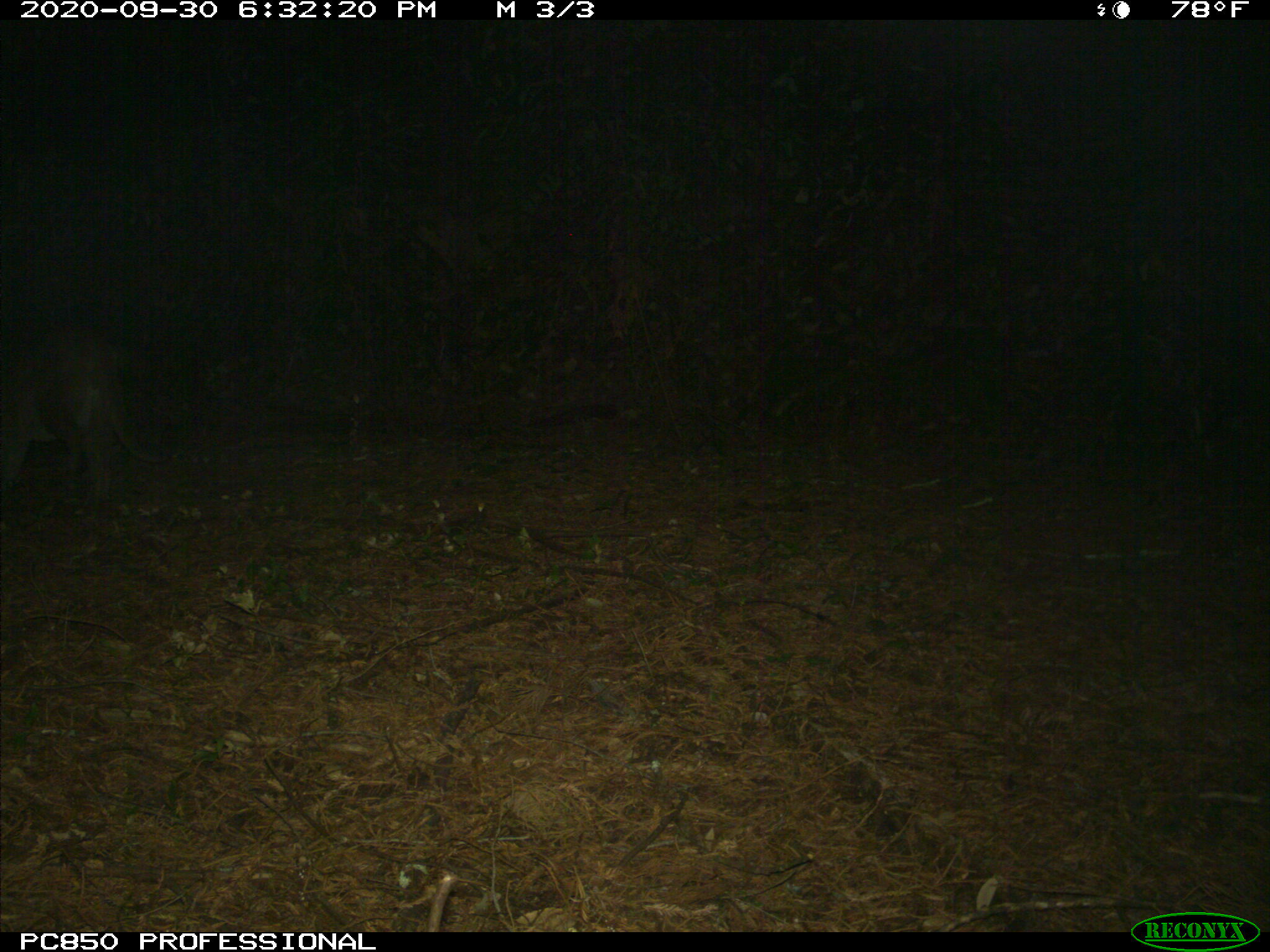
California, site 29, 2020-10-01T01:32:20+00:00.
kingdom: Animalia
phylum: Chordata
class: Mammalia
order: Carnivora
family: Felidae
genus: Puma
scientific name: Puma concolor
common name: puma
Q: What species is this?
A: Puma (Puma concolor).